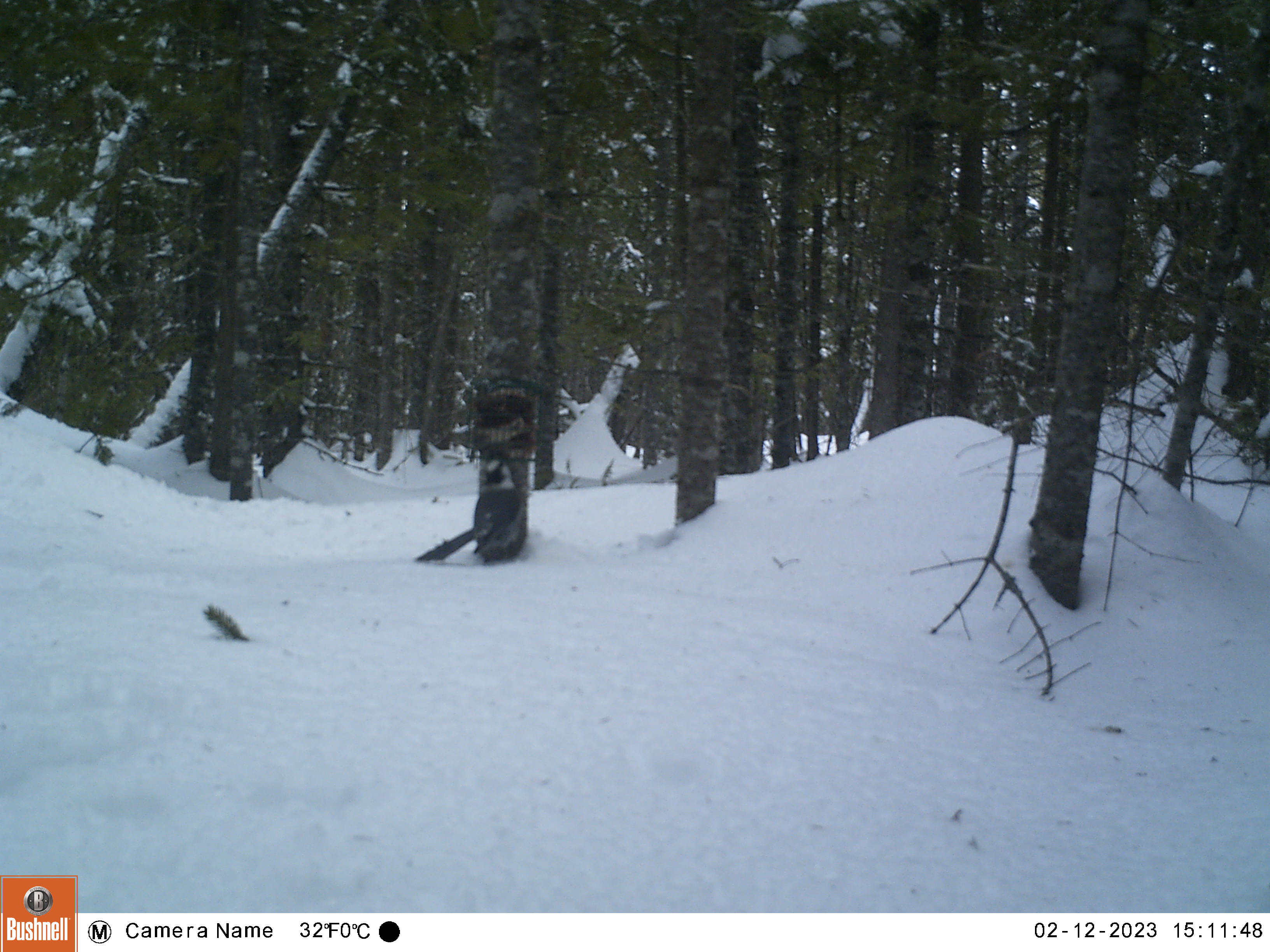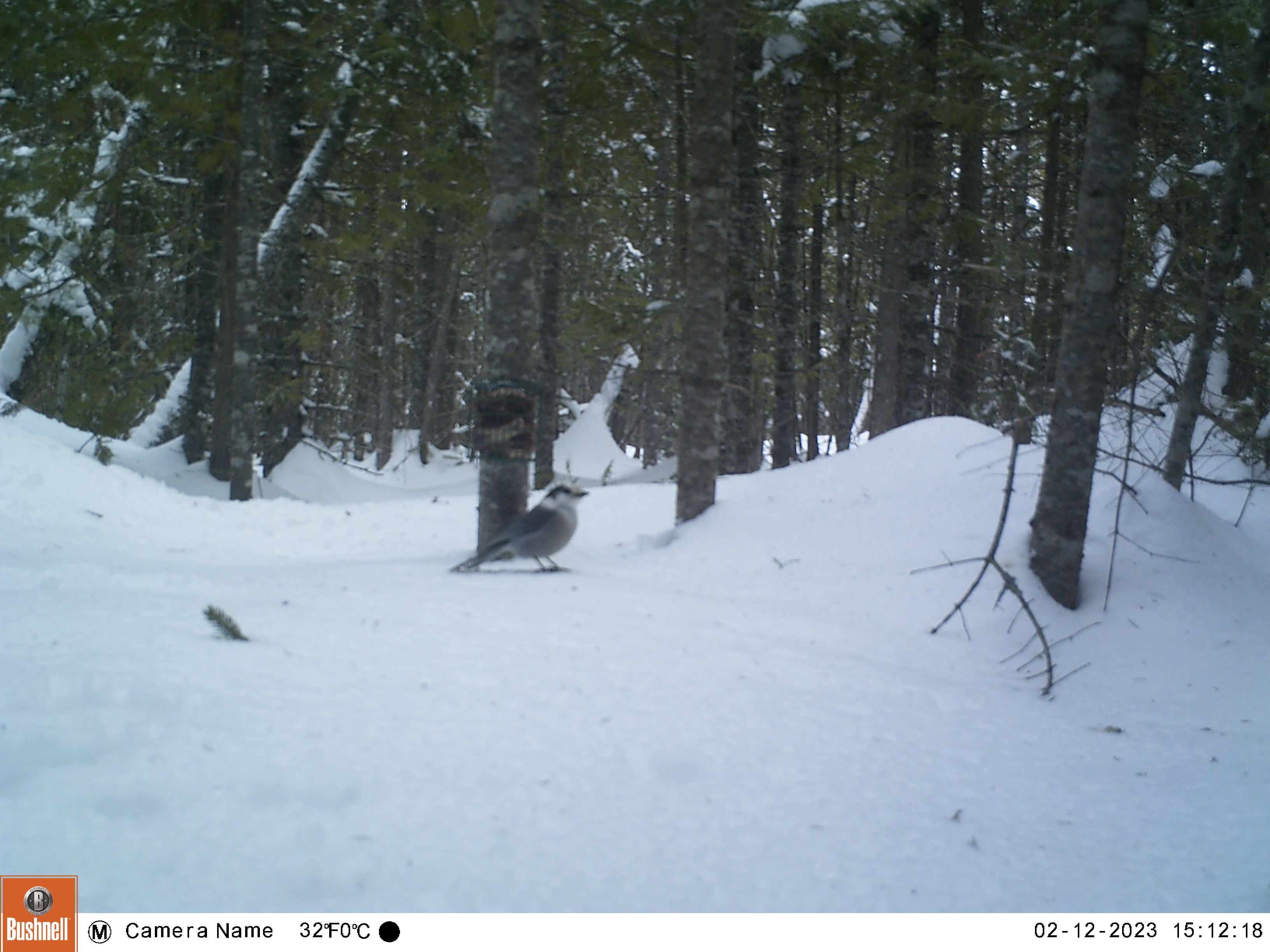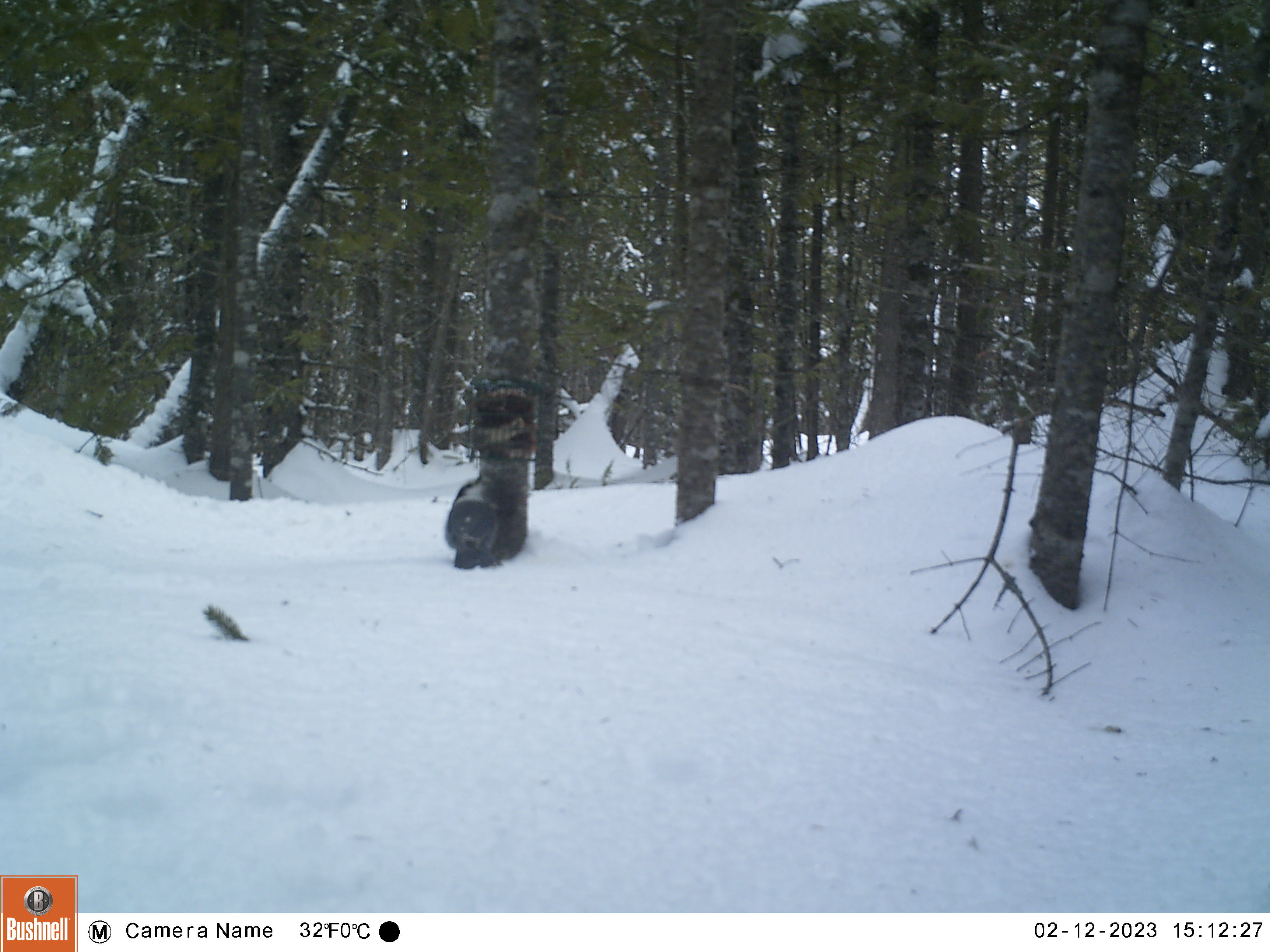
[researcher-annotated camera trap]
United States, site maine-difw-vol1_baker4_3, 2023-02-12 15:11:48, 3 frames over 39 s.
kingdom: Animalia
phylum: Chordata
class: Aves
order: Passeriformes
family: Corvidae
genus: Perisoreus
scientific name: Perisoreus canadensis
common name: canada jay